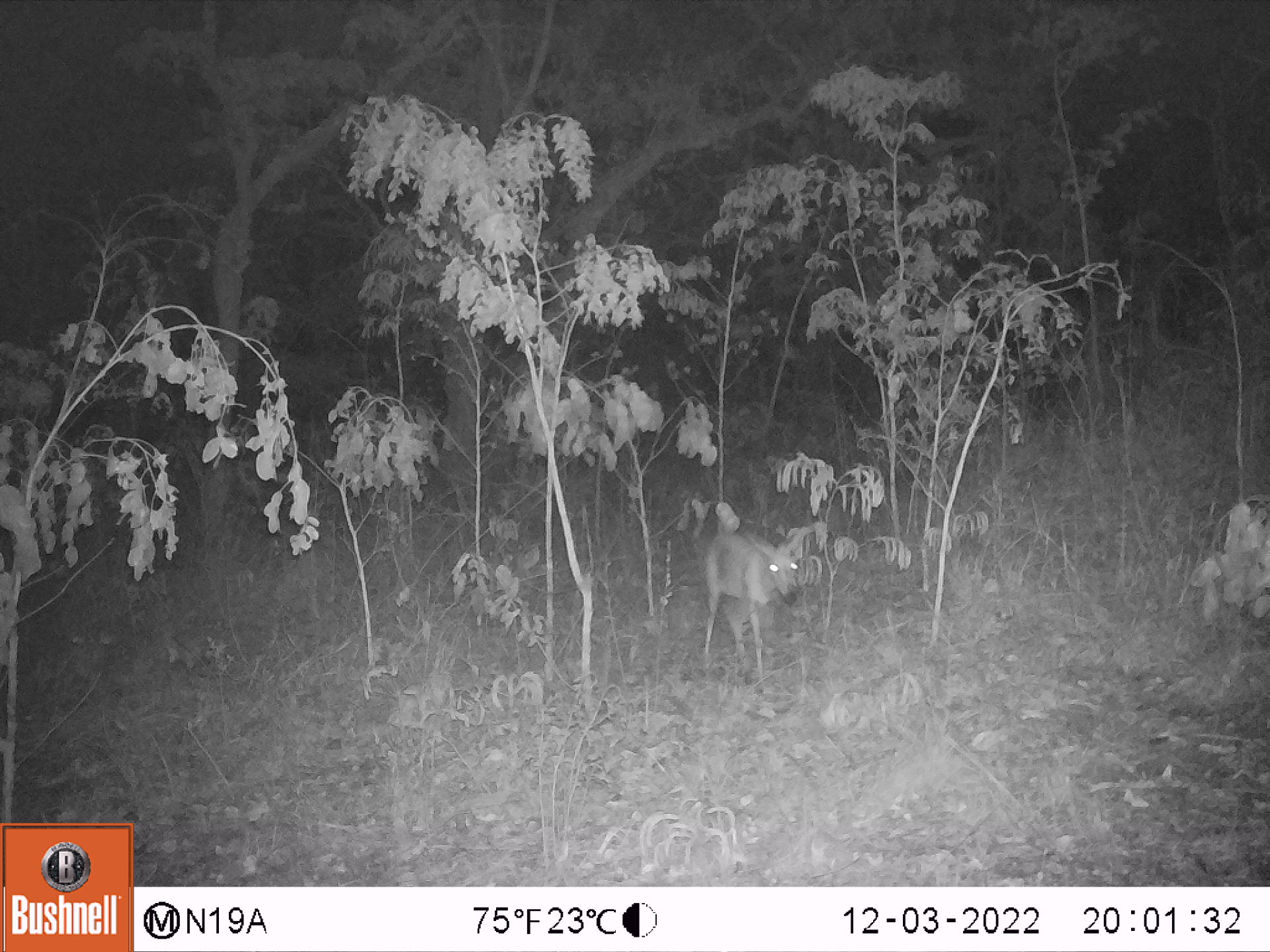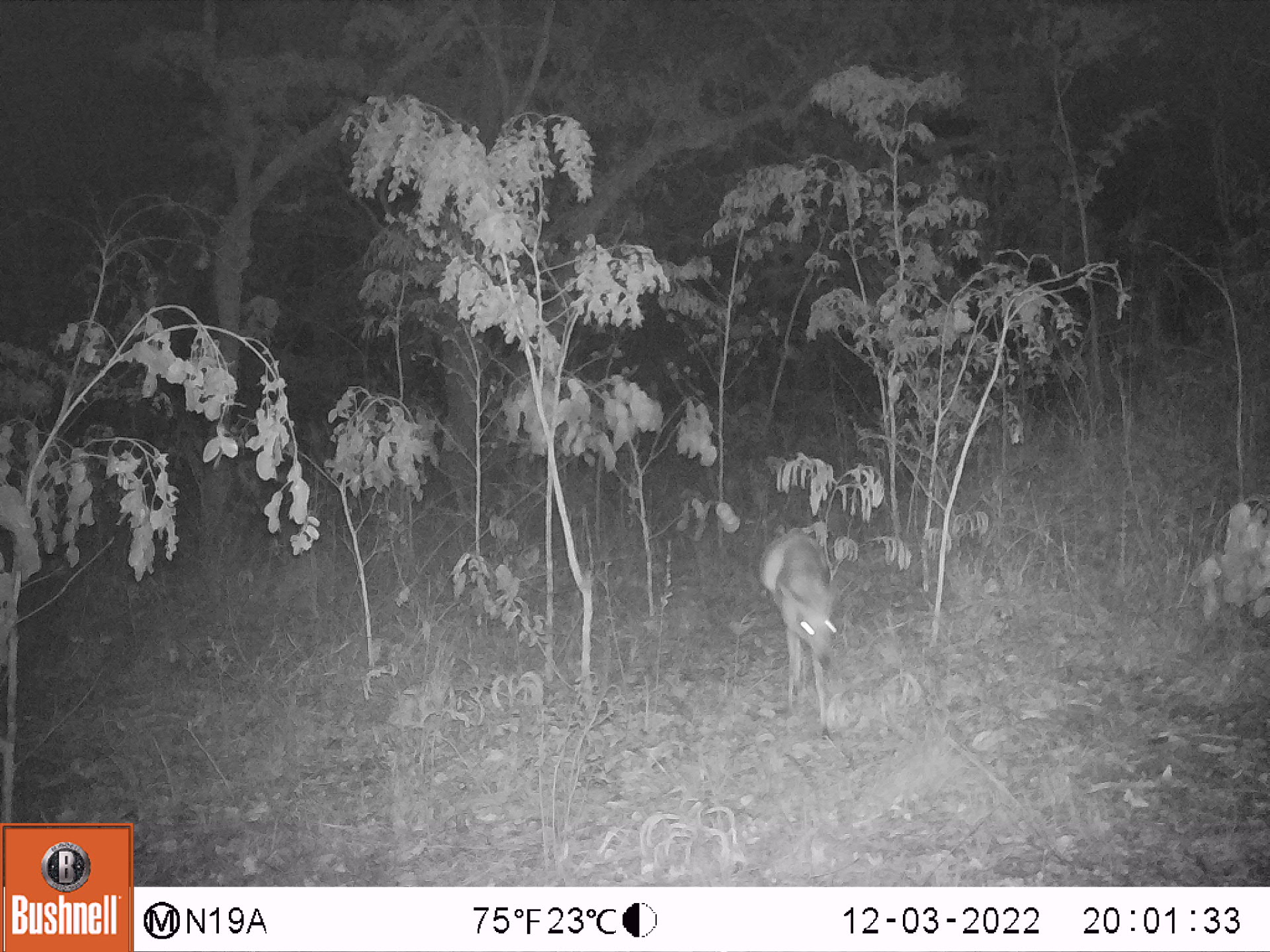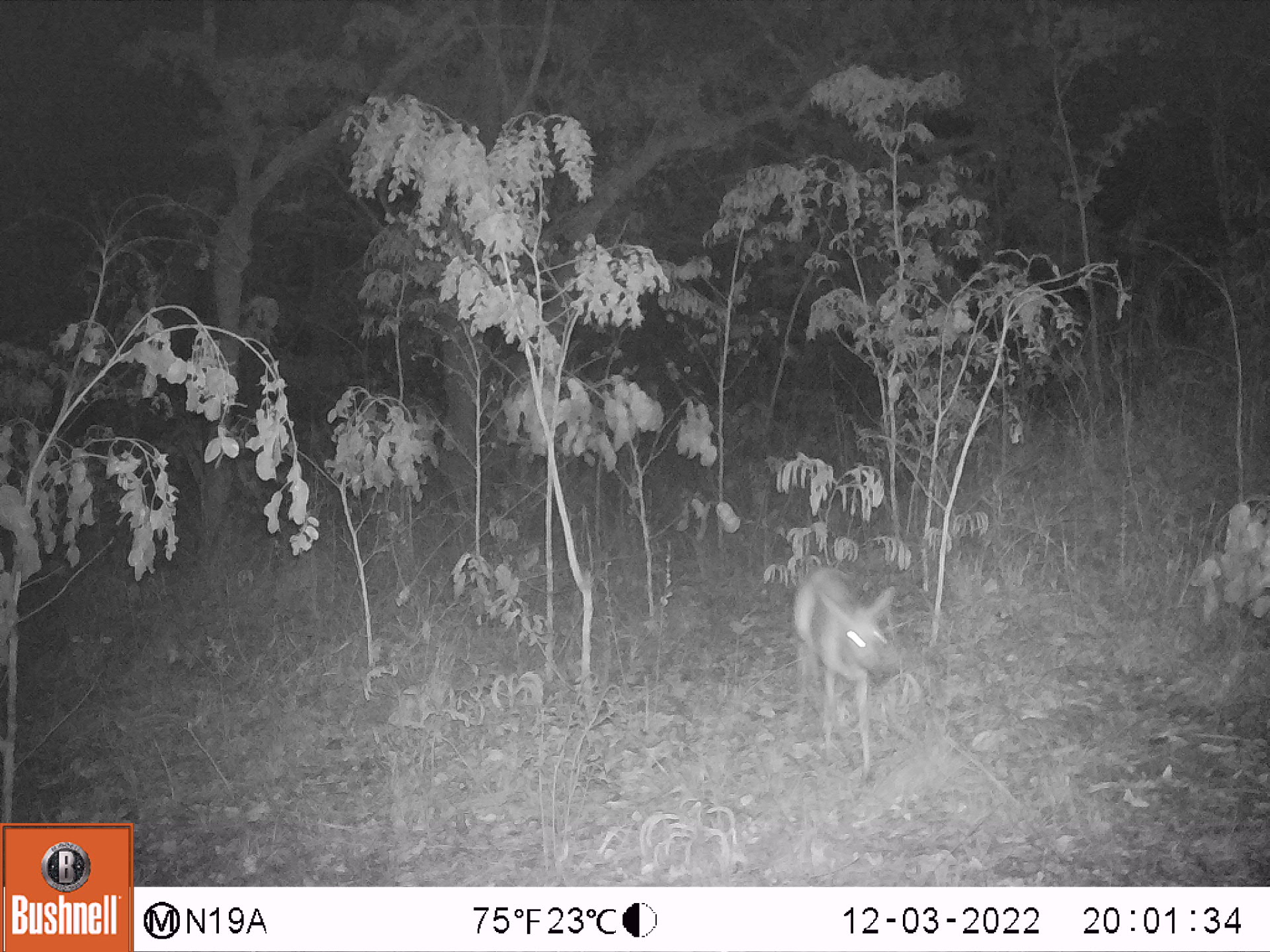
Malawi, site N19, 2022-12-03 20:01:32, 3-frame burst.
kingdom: Animalia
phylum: Chordata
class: Mammalia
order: Artiodactyla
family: Bovidae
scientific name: Antilopinae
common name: small antelope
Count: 1.